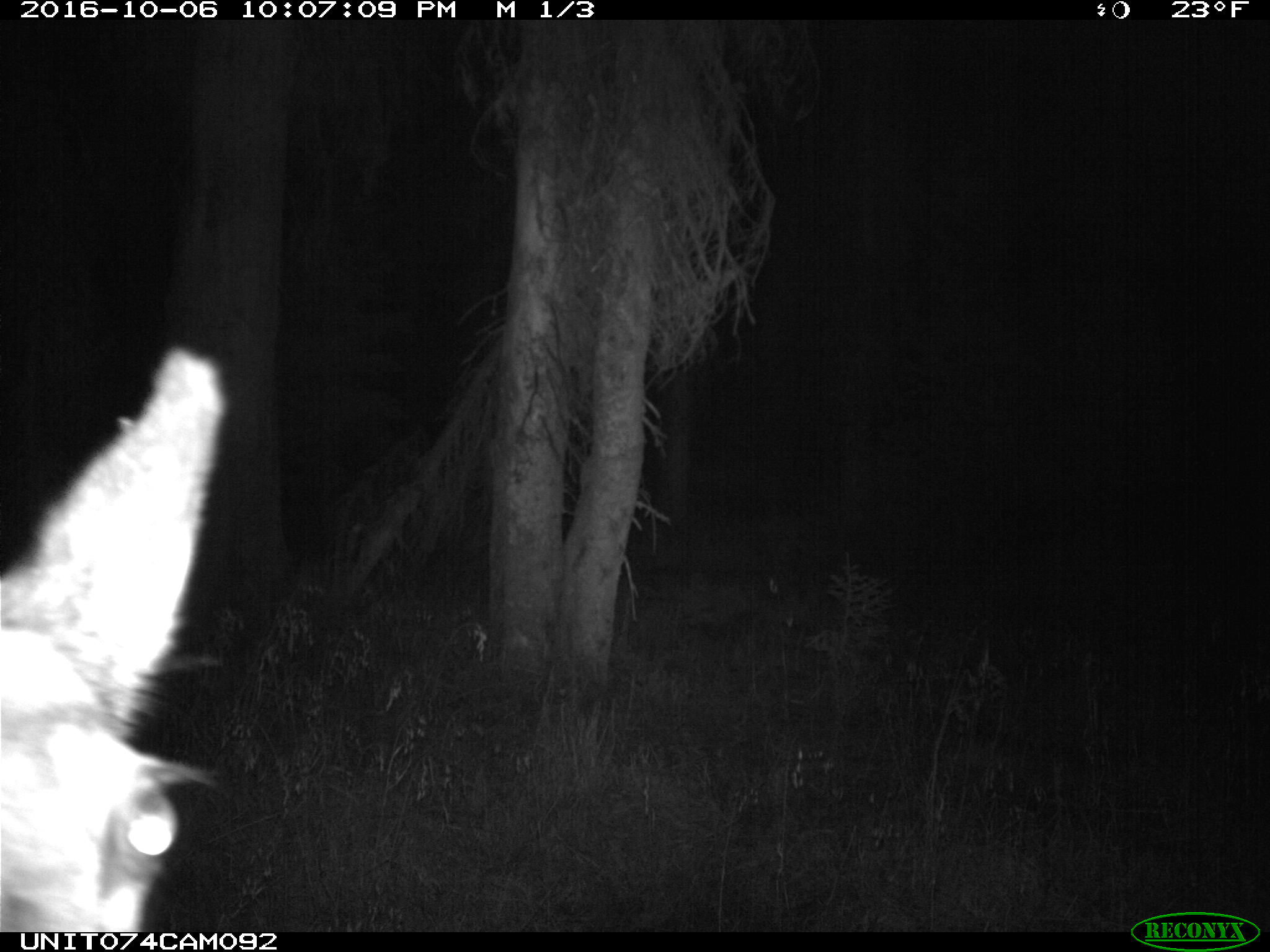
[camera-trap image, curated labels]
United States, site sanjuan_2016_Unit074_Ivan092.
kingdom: Animalia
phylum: Chordata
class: Mammalia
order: Artiodactyla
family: Cervidae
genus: Cervus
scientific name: Cervus elaphus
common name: red deer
Cervus elaphus (red deer).